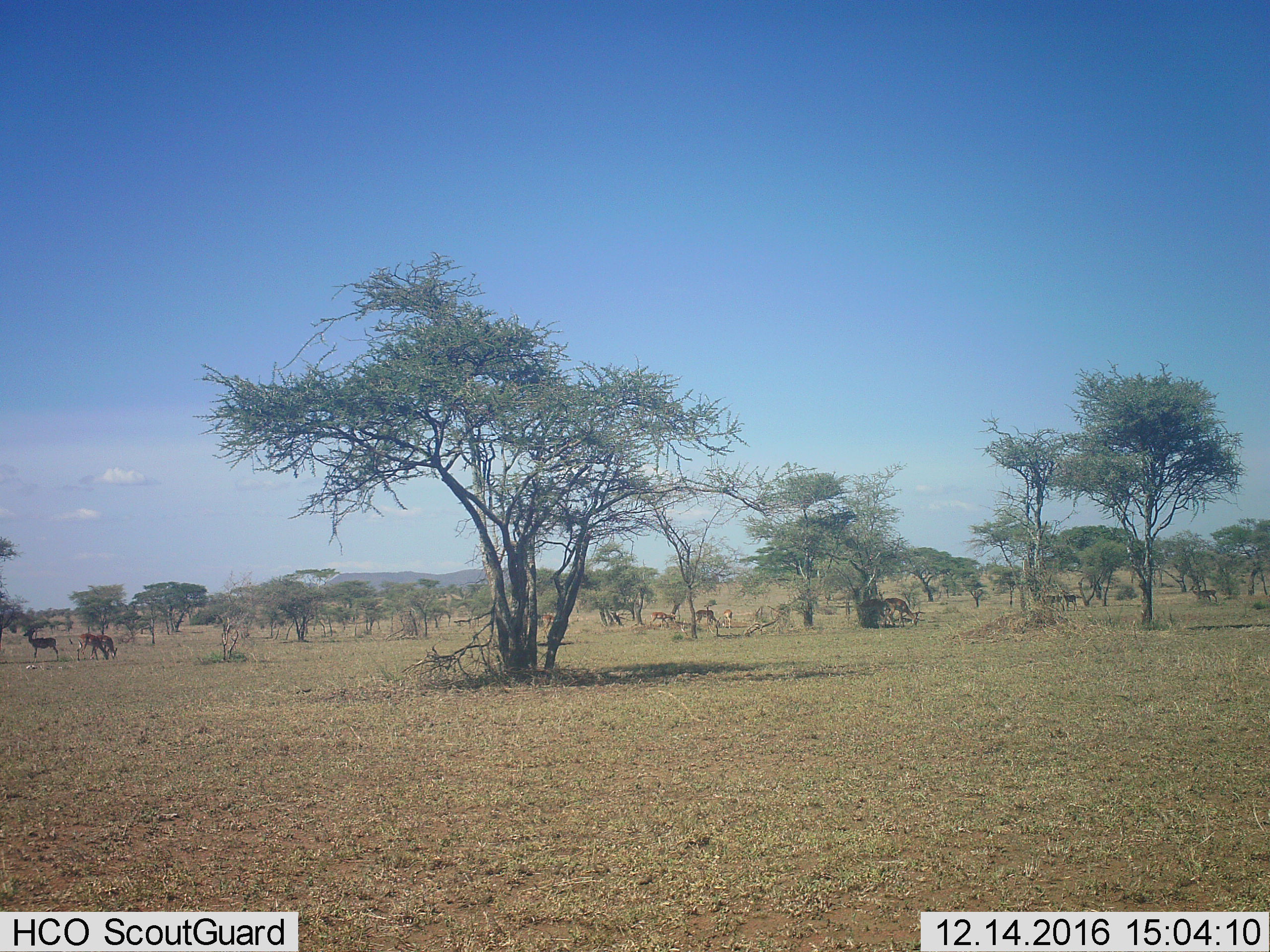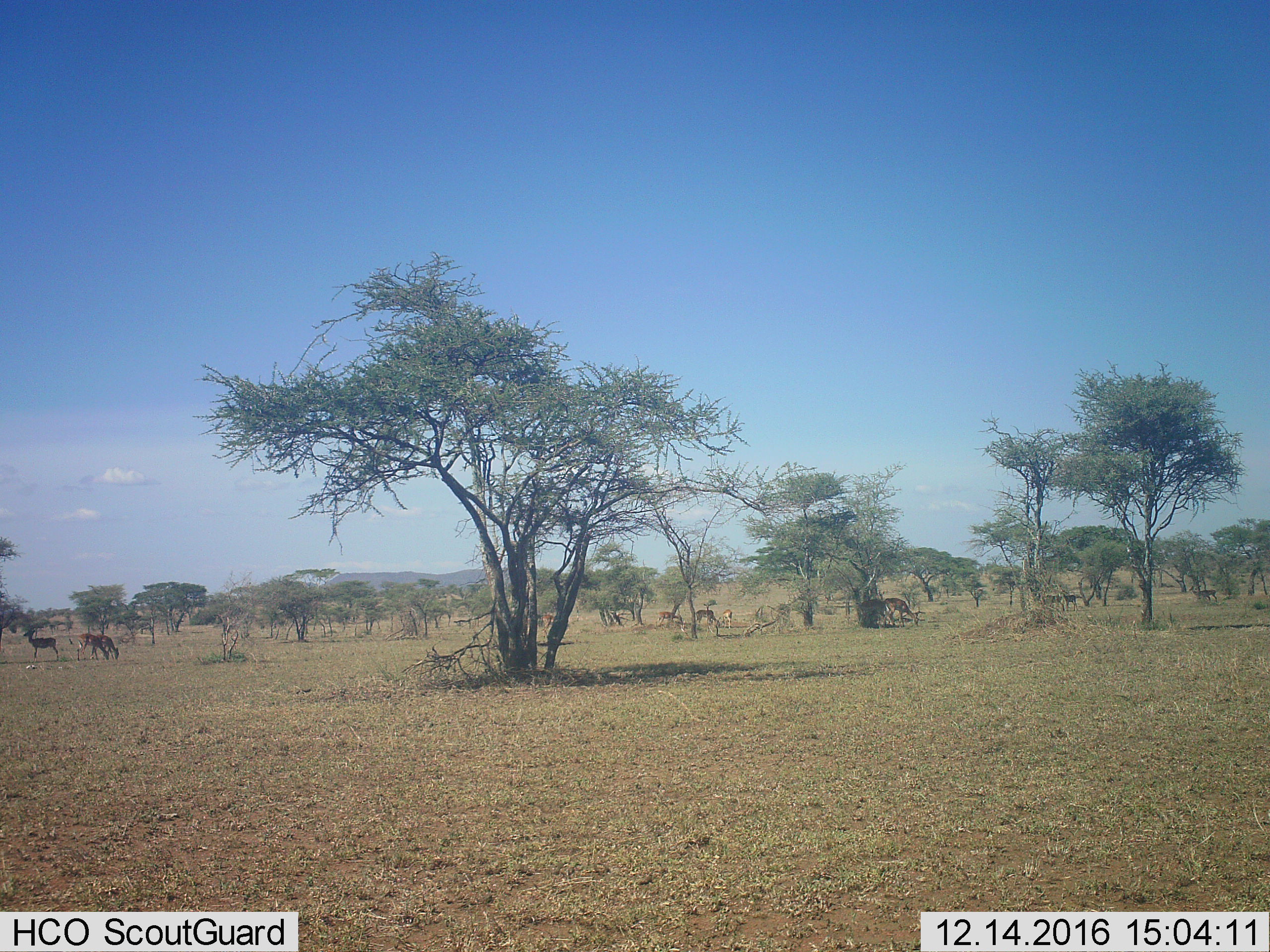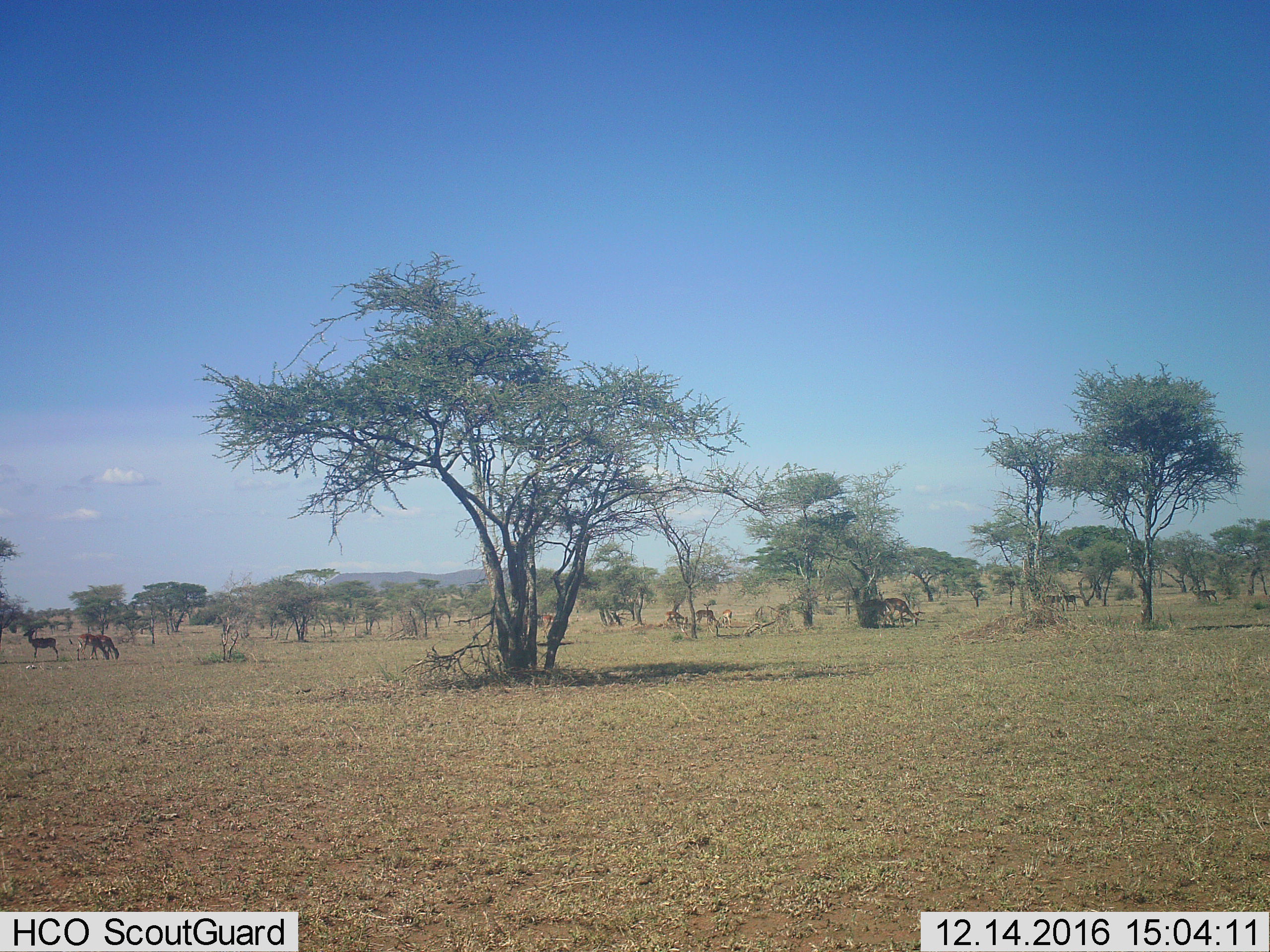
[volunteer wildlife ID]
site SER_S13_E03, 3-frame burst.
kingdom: Animalia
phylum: Chordata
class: Mammalia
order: Artiodactyla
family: Bovidae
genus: Aepyceros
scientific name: Aepyceros melampus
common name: impala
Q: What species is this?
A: Impala (Aepyceros melampus).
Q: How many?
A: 11-50.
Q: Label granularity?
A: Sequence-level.